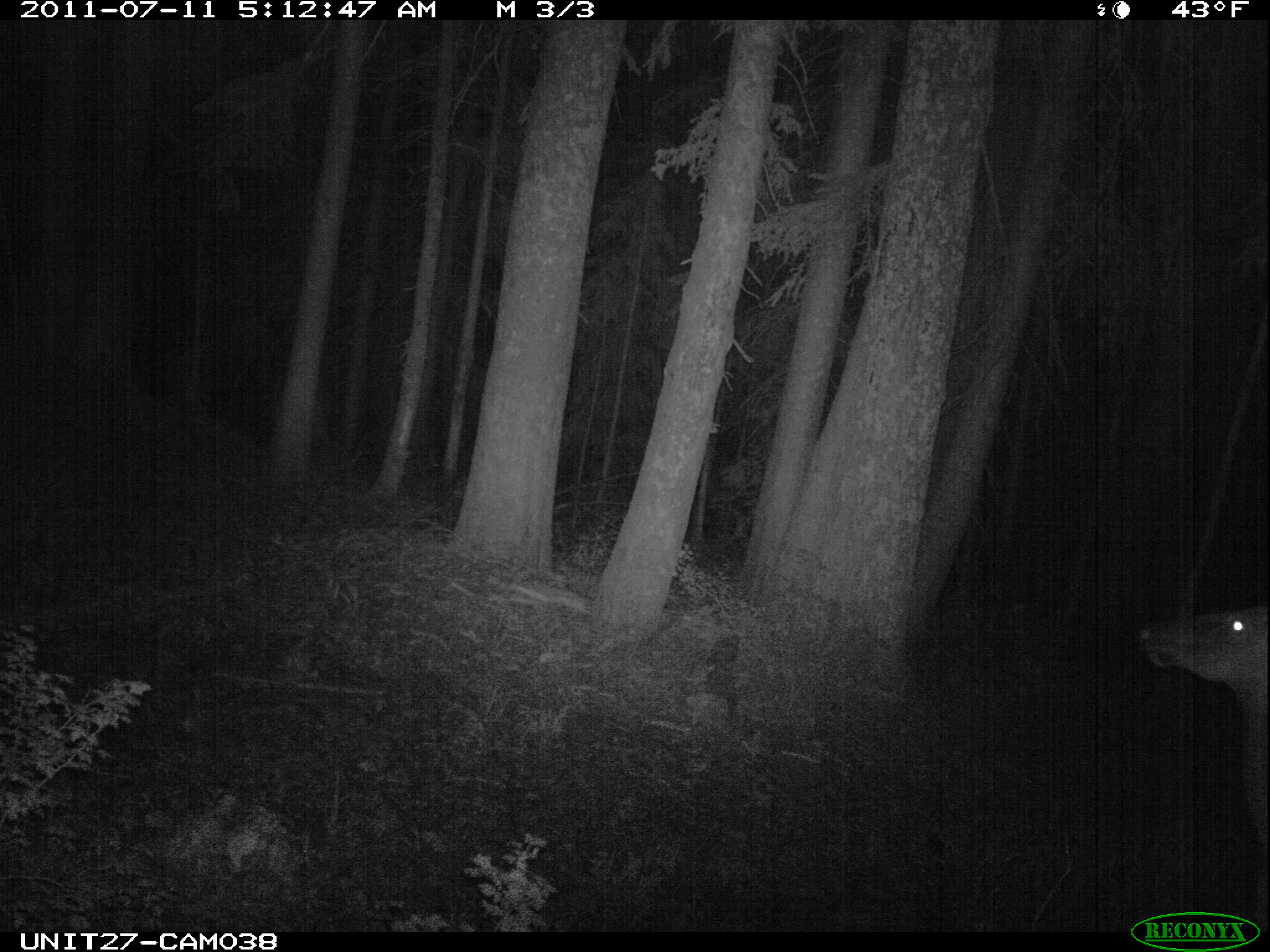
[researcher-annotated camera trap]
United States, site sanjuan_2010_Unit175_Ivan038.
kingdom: Animalia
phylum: Chordata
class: Mammalia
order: Artiodactyla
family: Cervidae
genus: Cervus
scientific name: Cervus elaphus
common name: red deer